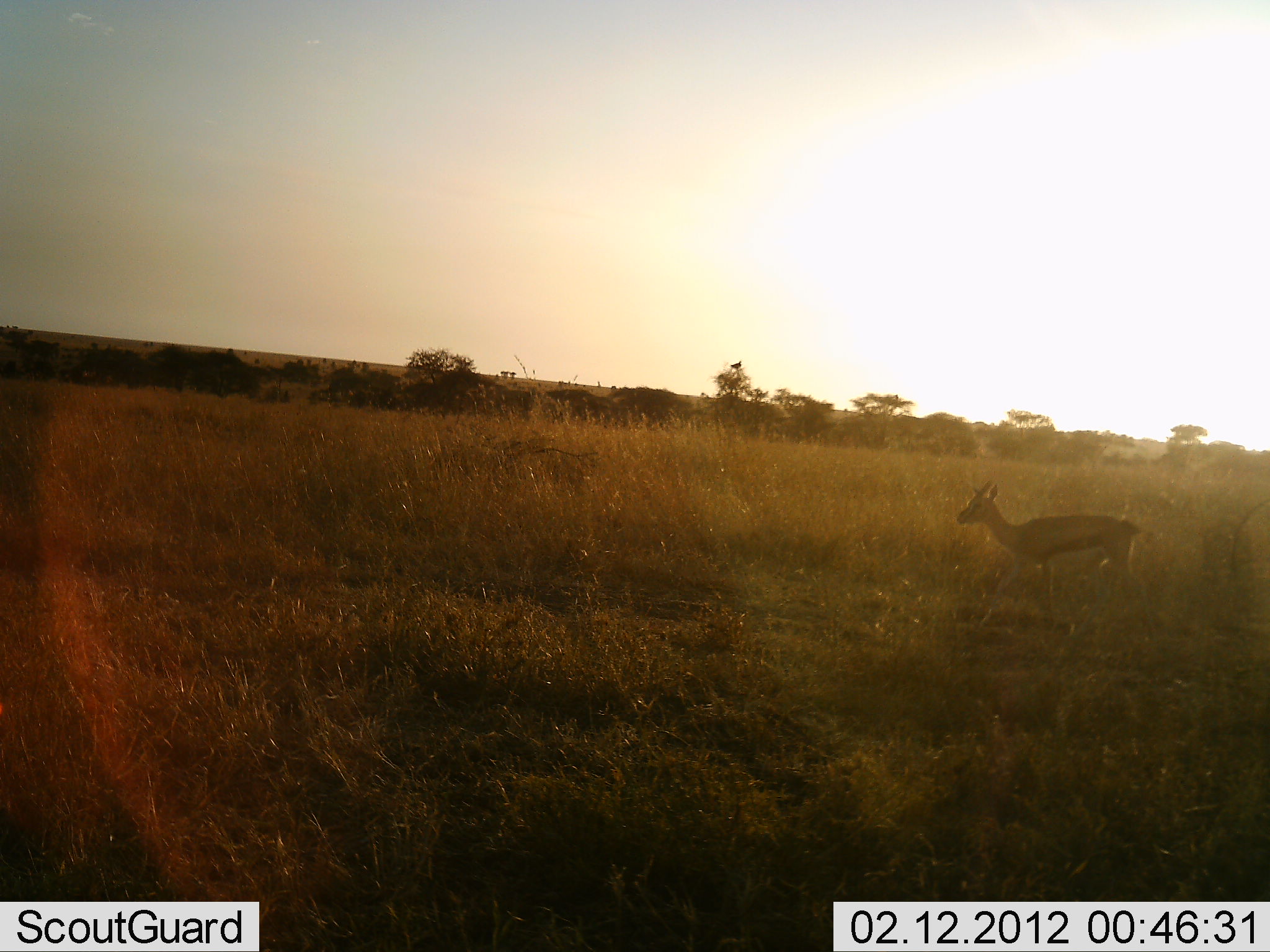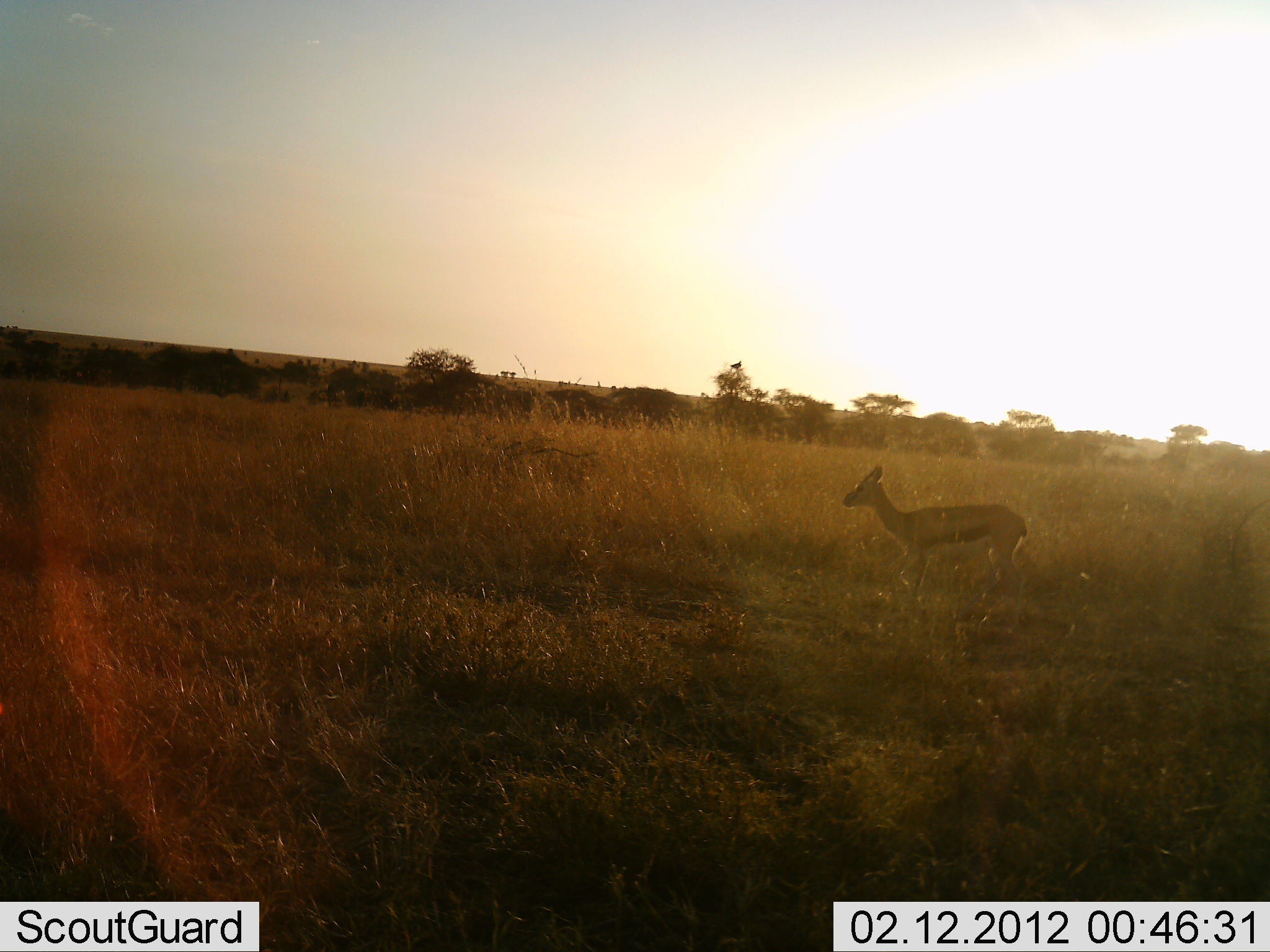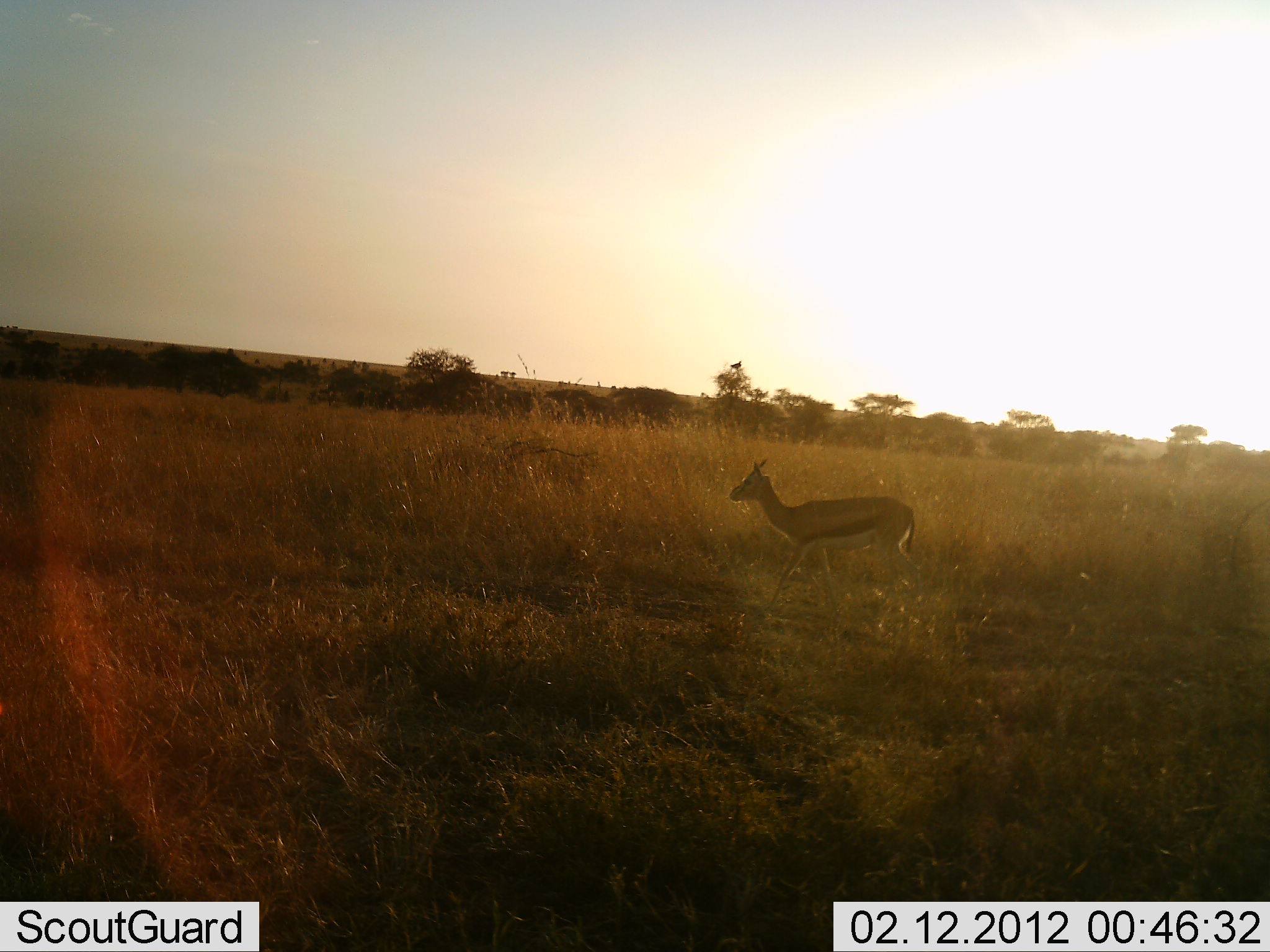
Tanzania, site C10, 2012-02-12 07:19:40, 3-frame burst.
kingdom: Animalia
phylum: Chordata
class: Mammalia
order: Artiodactyla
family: Bovidae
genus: Eudorcas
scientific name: Eudorcas thomsonii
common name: thomson's gazelle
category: gazellethomsons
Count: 1.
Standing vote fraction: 0%.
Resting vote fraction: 0%.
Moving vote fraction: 100%.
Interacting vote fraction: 0%.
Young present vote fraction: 0%.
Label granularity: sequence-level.